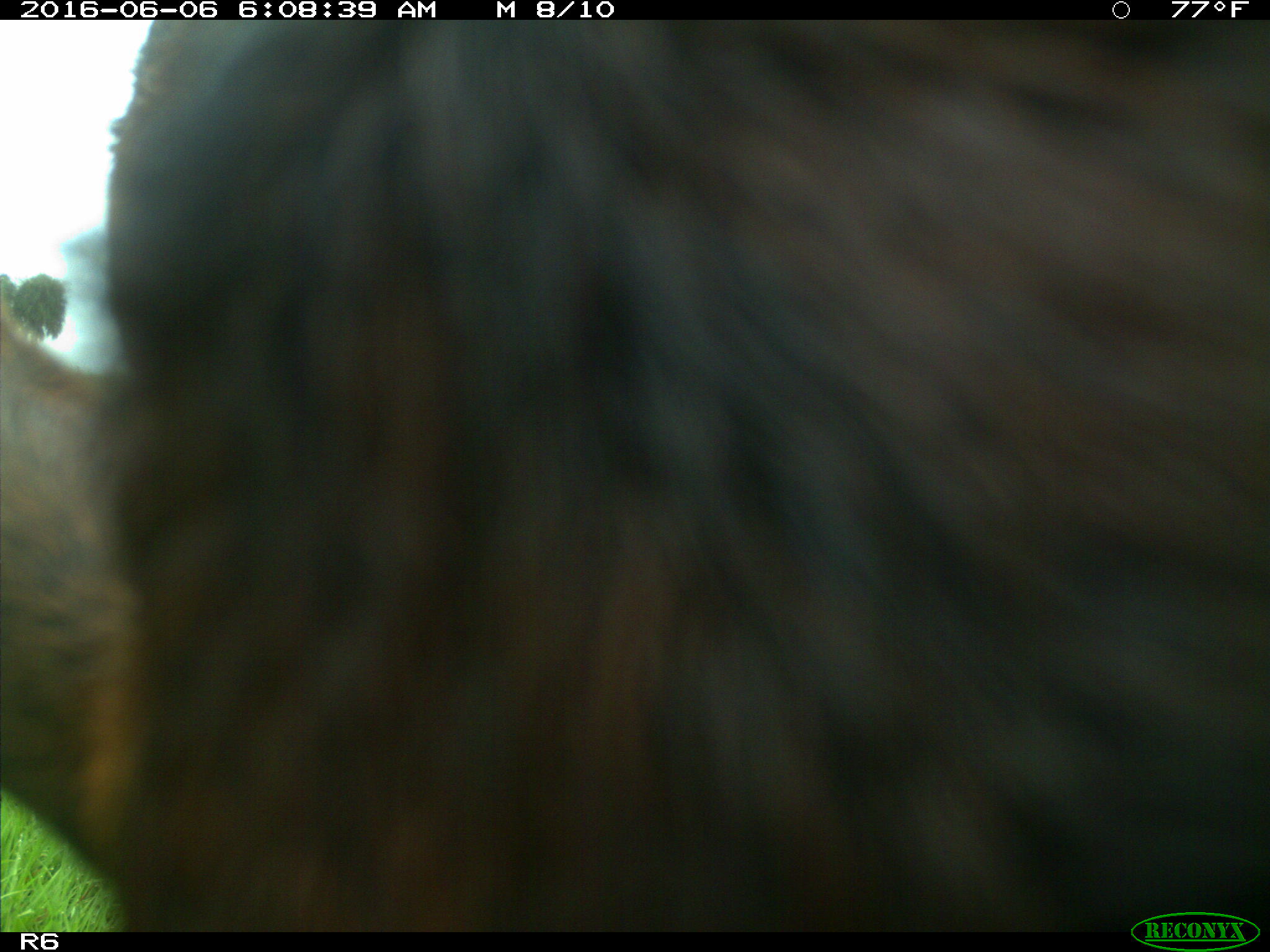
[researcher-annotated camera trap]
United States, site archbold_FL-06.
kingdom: Animalia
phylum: Chordata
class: Mammalia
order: Artiodactyla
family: Bovidae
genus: Bos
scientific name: Bos taurus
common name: domestic cow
Bos taurus (domestic cow).